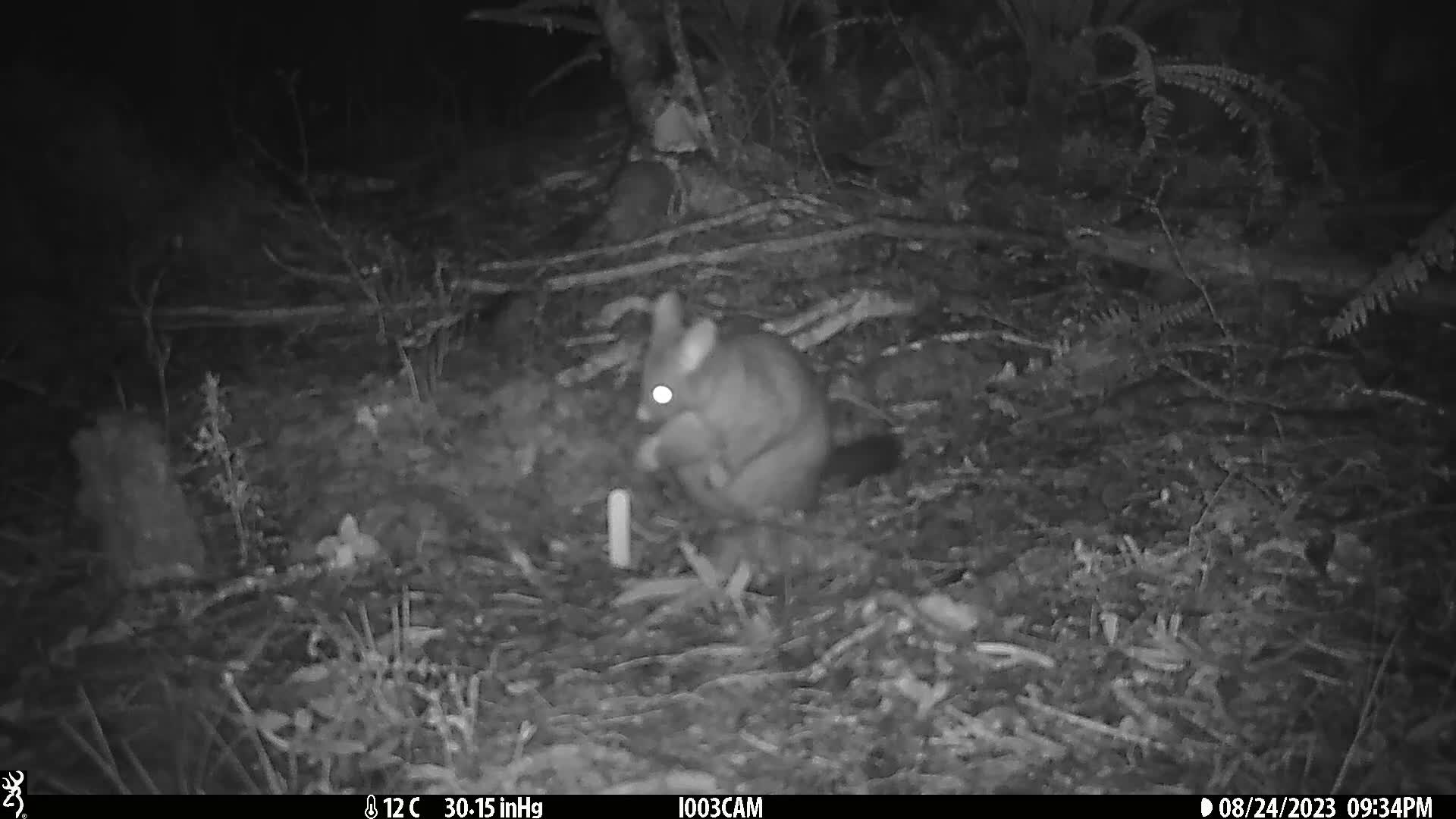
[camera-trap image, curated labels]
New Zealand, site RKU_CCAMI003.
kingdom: Animalia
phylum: Chordata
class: Mammalia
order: Diprotodontia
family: Phalangeridae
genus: Trichosurus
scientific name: Trichosurus vulpecula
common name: common brushtail possum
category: possum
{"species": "possum (common brushtail possum) (Trichosurus vulpecula)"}